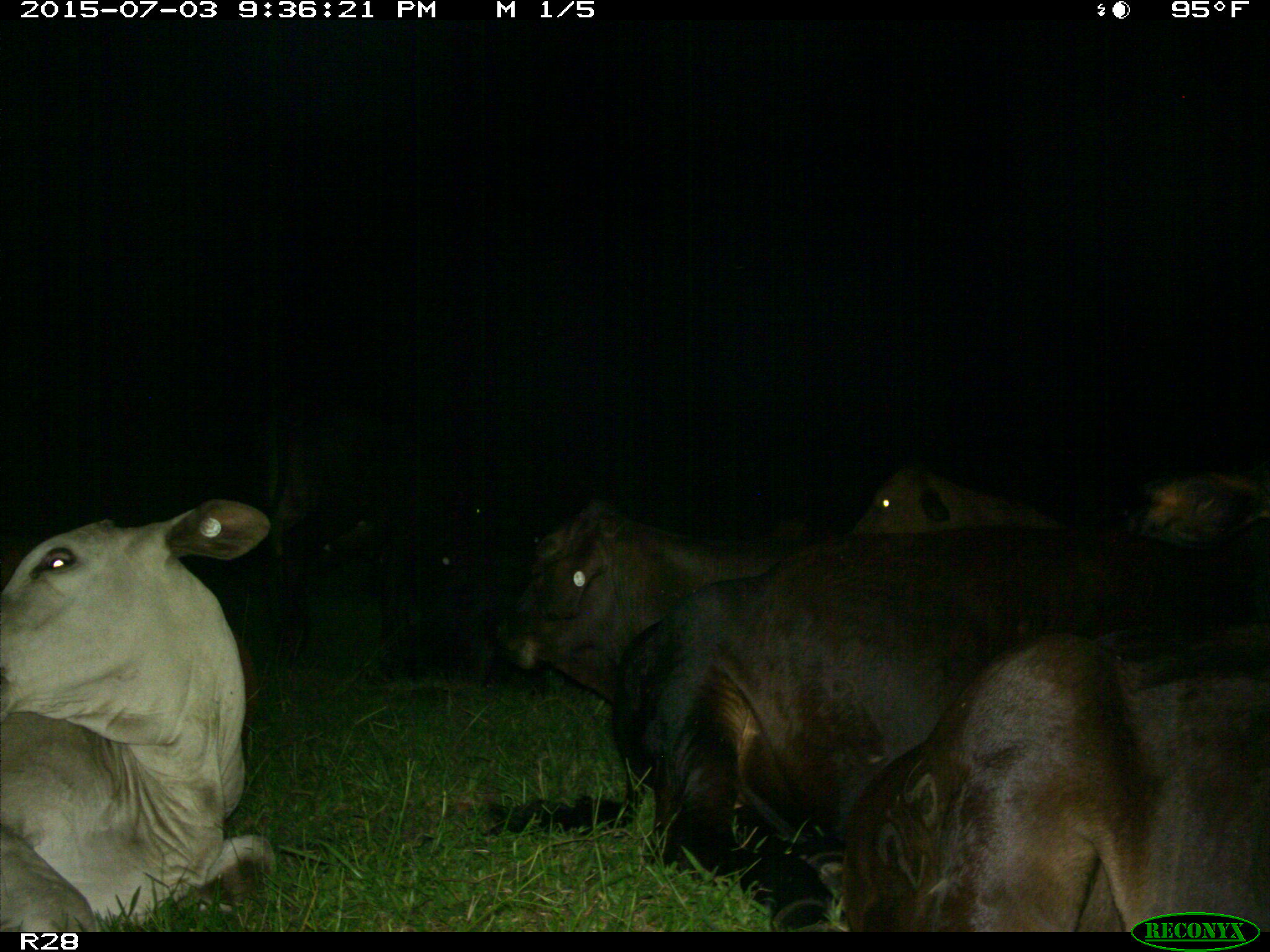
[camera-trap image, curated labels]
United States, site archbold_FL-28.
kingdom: Animalia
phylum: Chordata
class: Mammalia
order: Artiodactyla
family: Bovidae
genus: Bos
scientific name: Bos taurus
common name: domestic cow